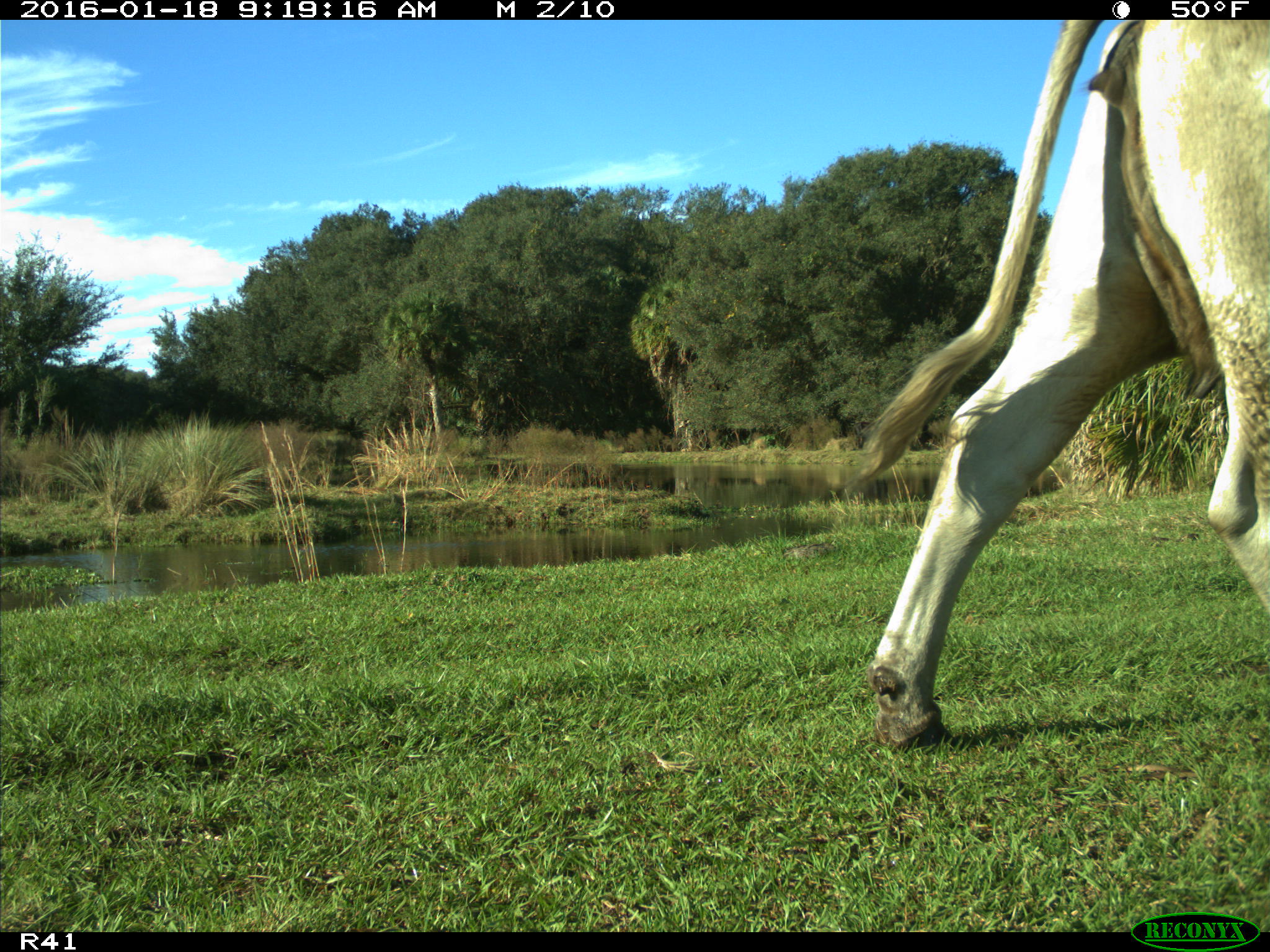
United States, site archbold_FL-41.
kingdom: Animalia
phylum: Chordata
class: Mammalia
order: Artiodactyla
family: Bovidae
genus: Bos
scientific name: Bos taurus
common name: domestic cow